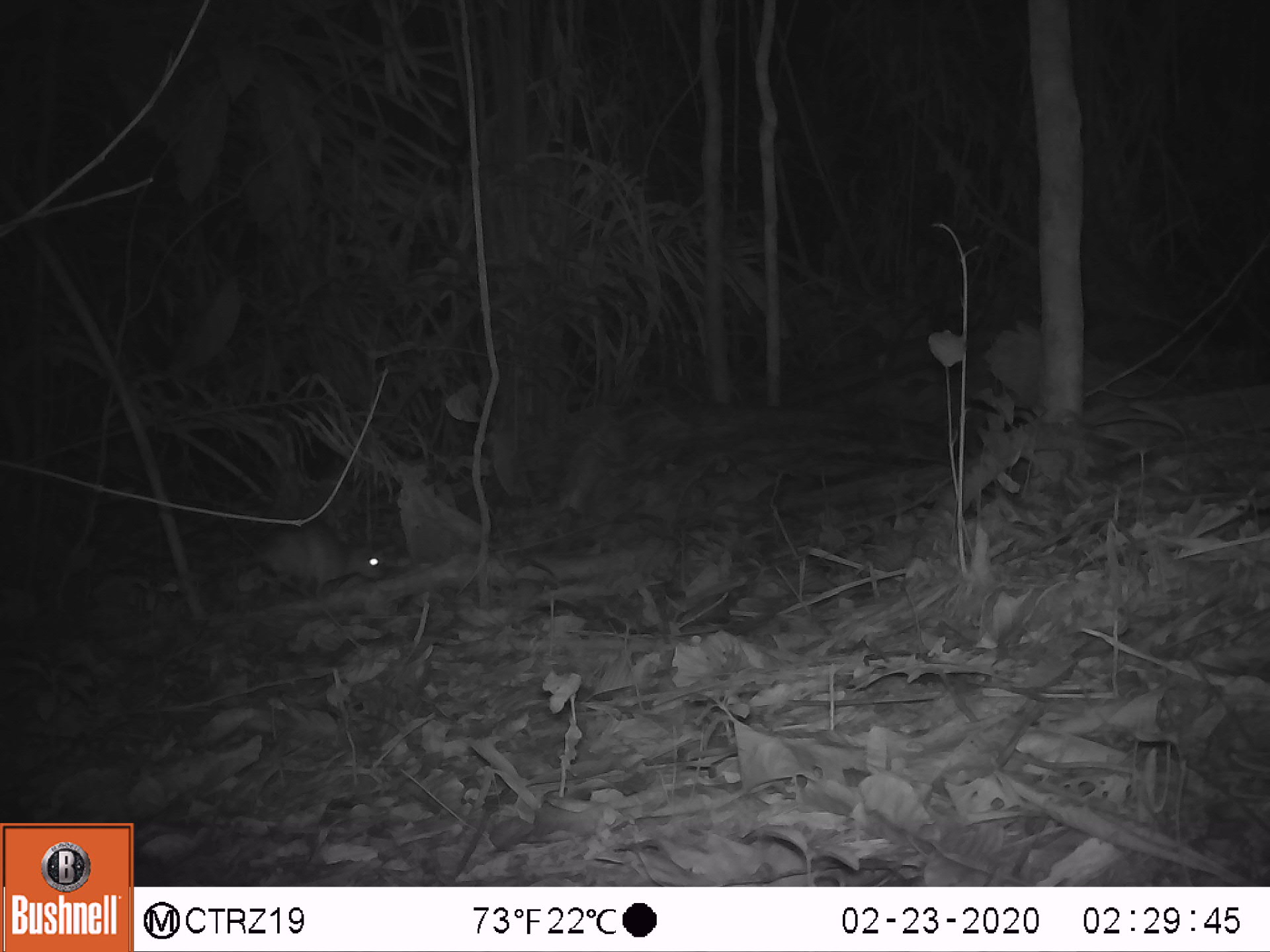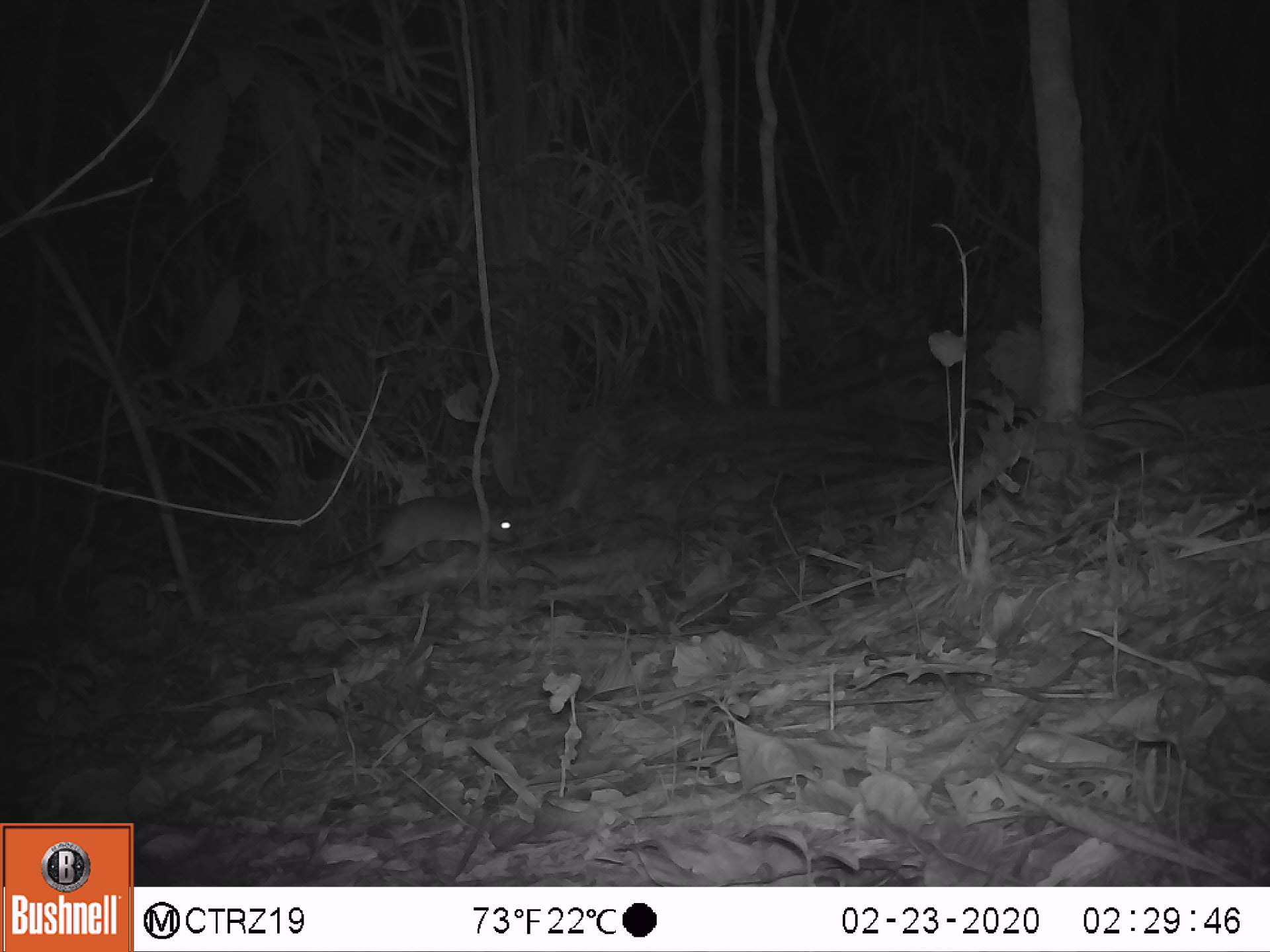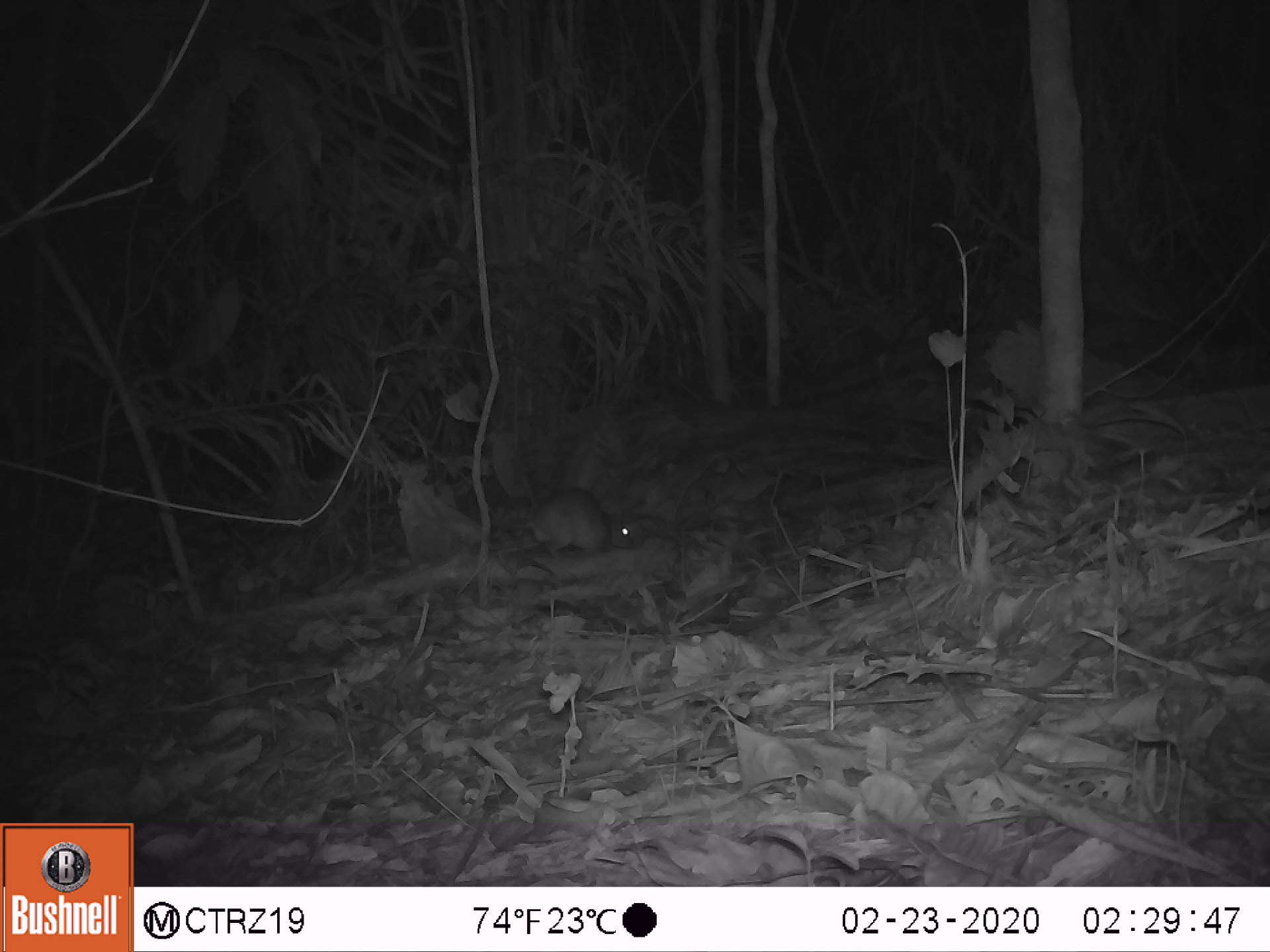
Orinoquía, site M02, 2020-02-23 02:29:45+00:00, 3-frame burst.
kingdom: Animalia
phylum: Chordata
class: Mammalia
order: Rodentia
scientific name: Rodentia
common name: rodent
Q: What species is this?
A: Rodent (Rodentia).